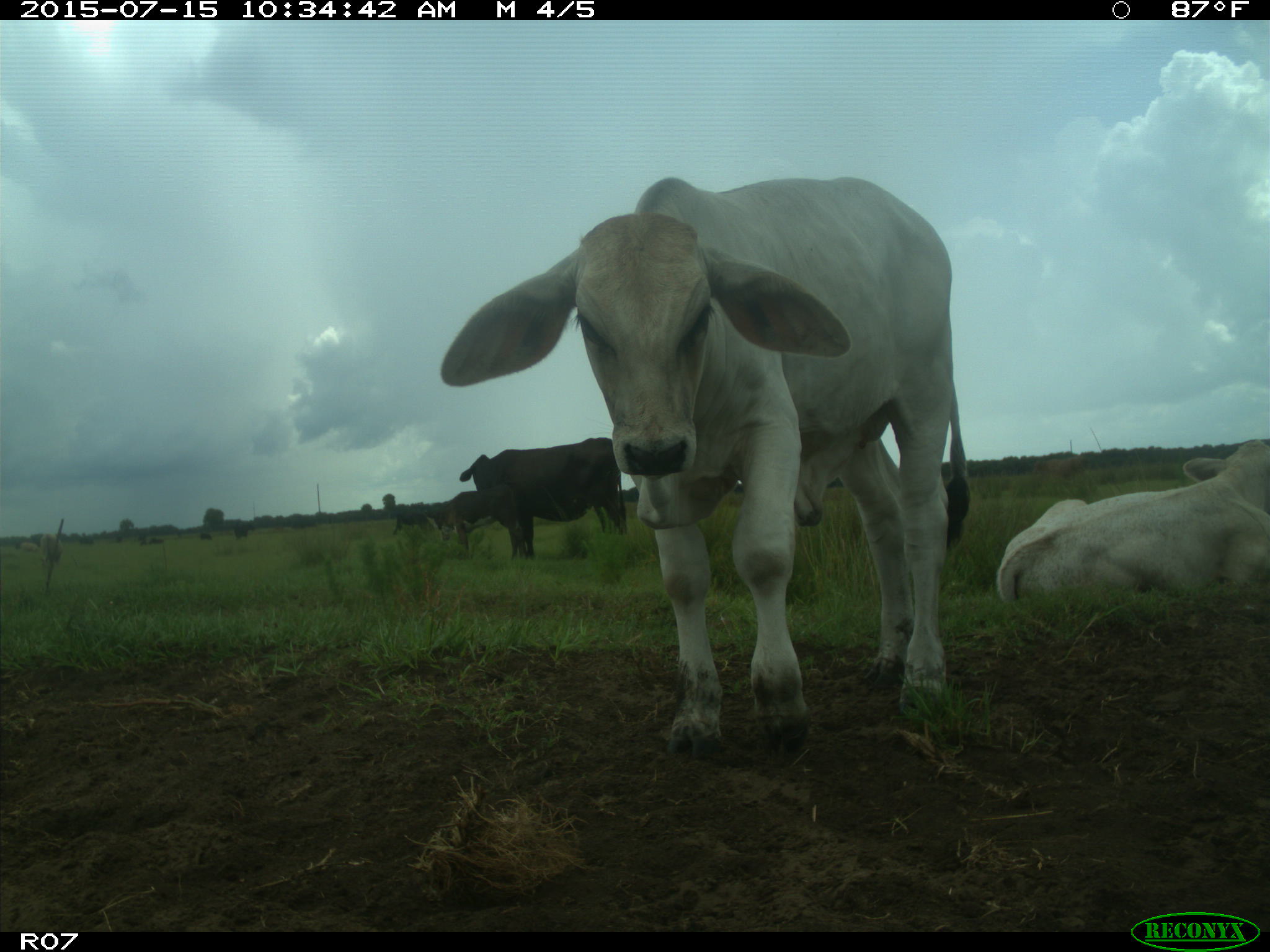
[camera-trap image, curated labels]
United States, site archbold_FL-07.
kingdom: Animalia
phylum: Chordata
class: Mammalia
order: Artiodactyla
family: Bovidae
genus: Bos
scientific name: Bos taurus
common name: domestic cow